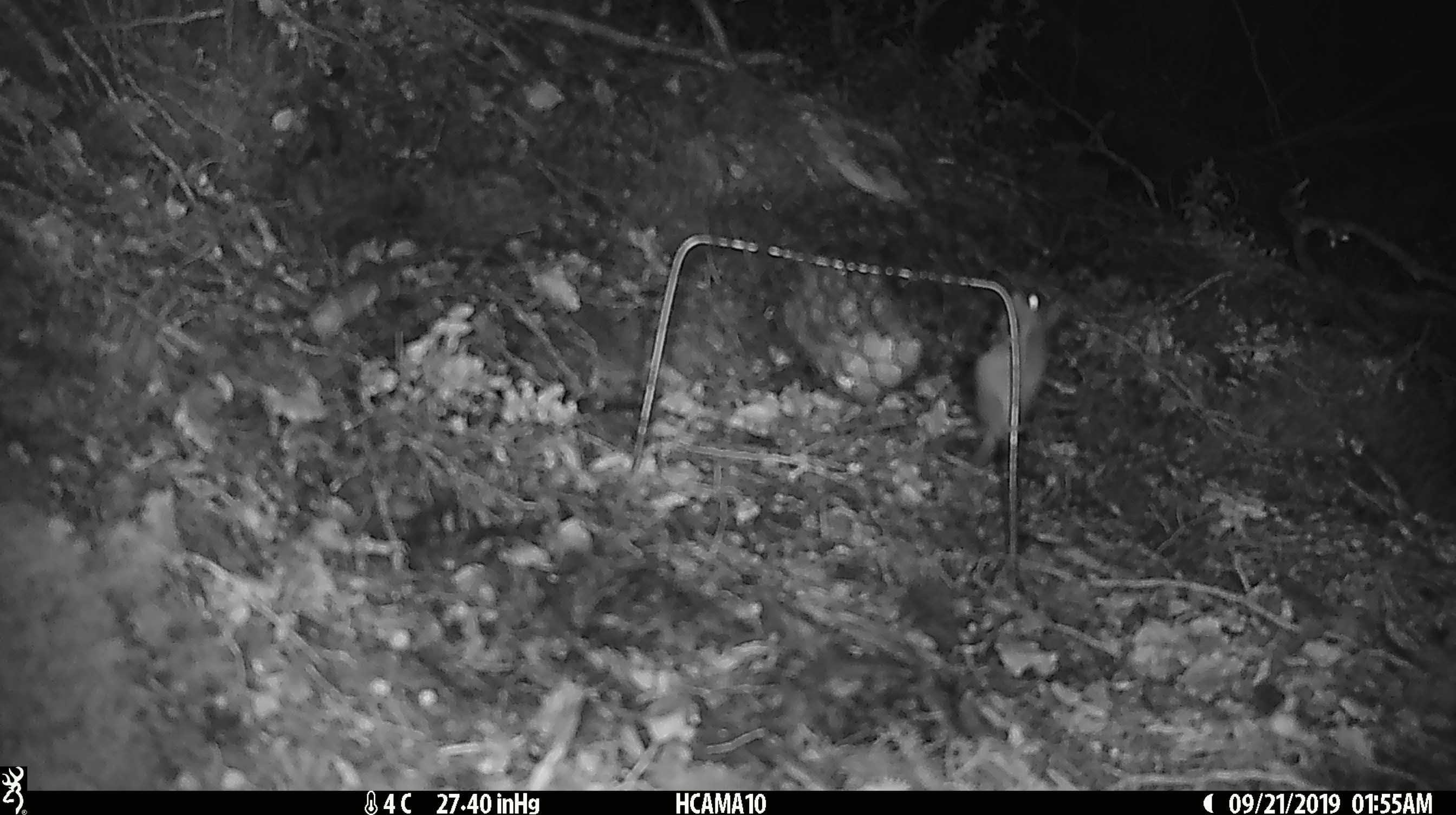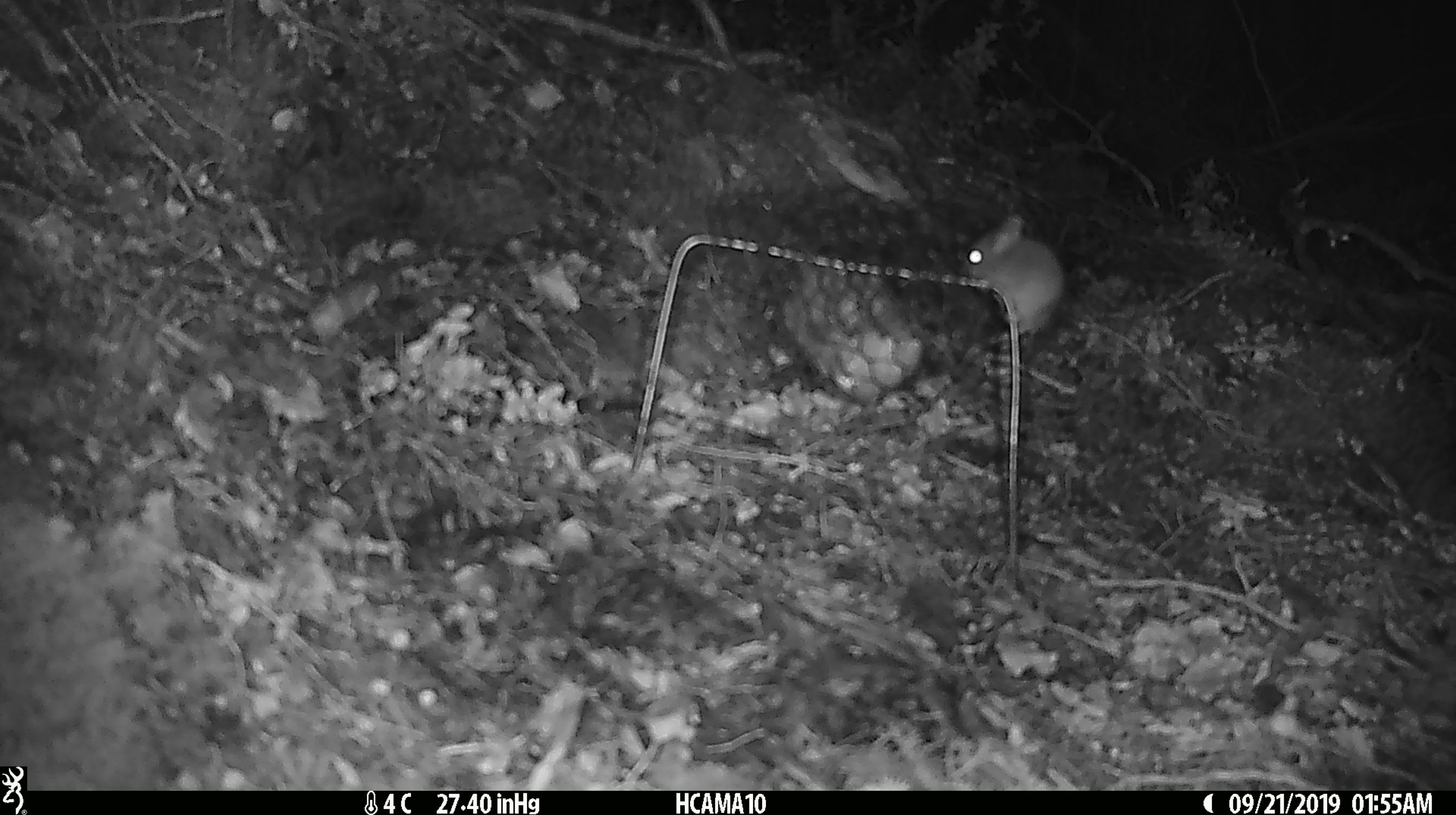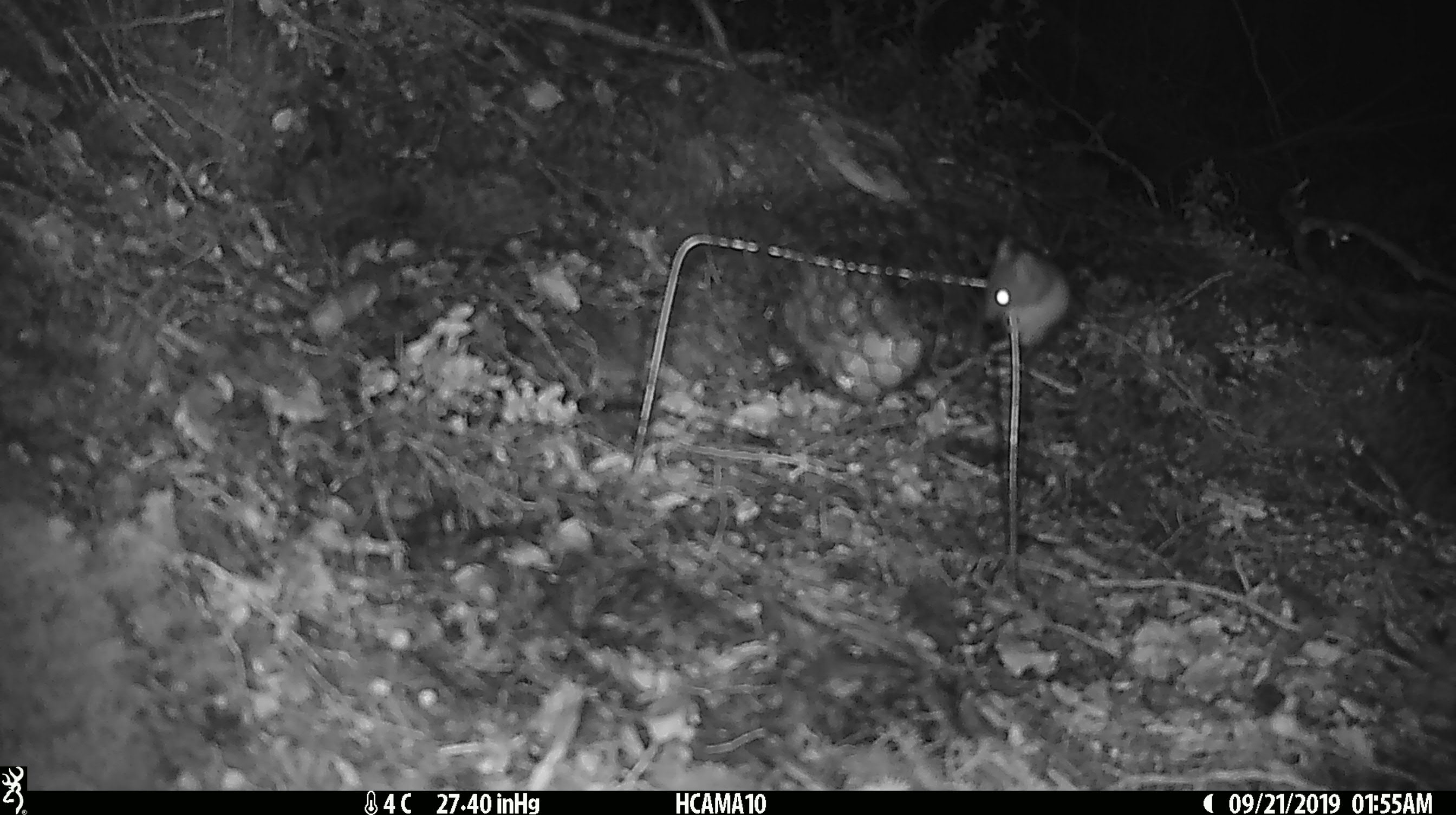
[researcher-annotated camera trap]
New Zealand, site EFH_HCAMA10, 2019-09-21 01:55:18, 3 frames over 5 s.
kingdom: Animalia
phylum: Chordata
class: Mammalia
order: Rodentia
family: Muridae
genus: Mus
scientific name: Mus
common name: mouse